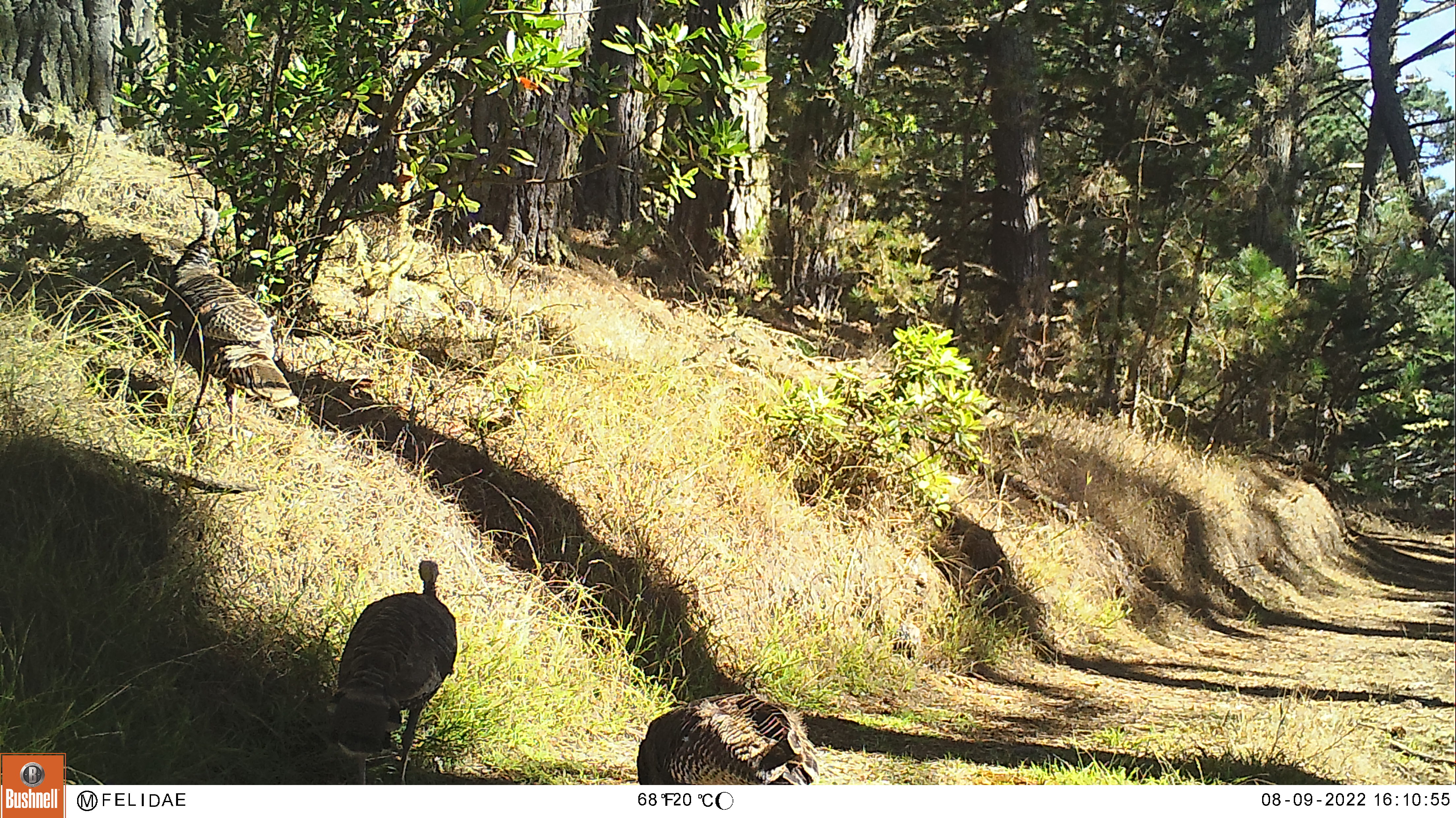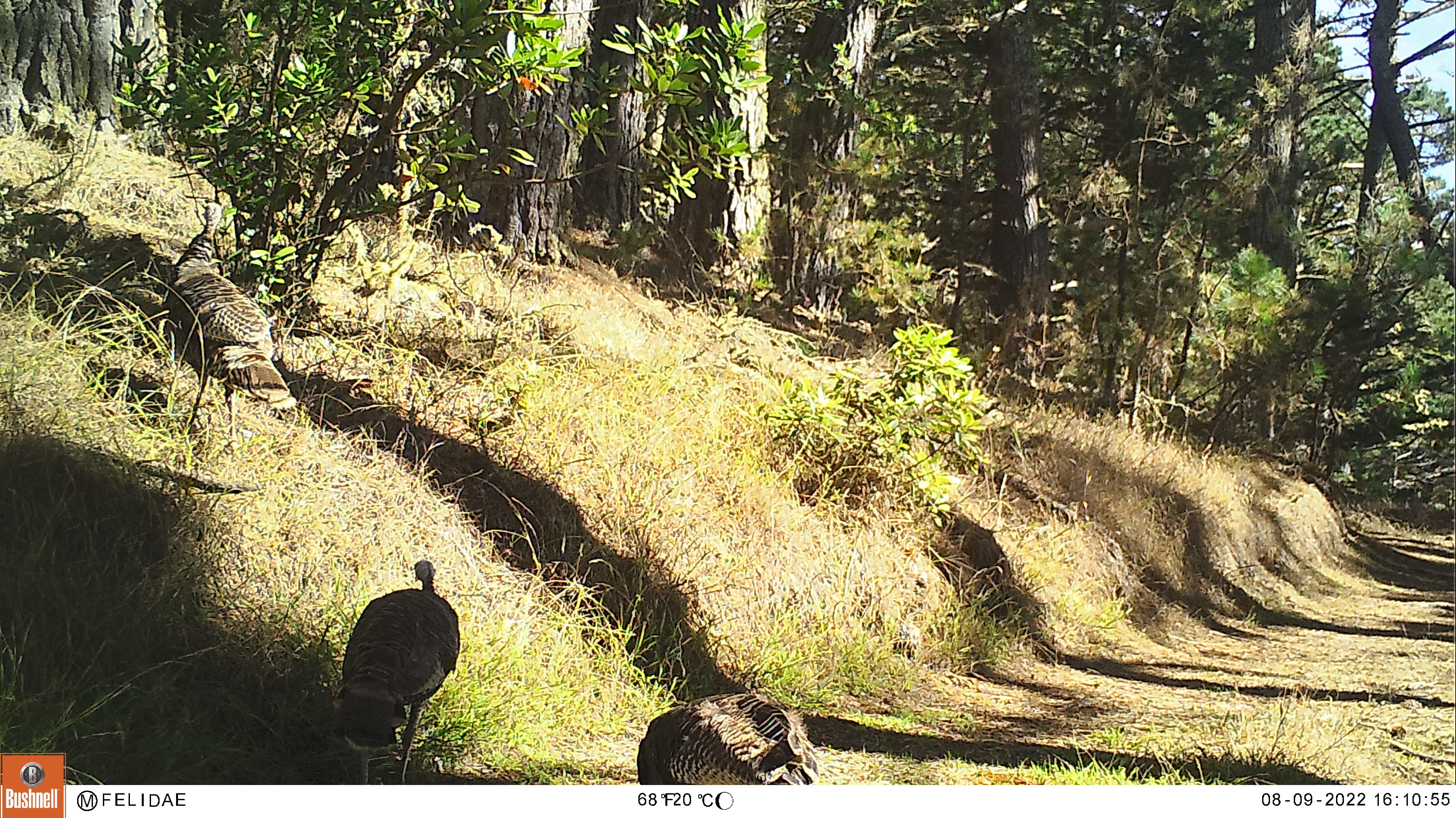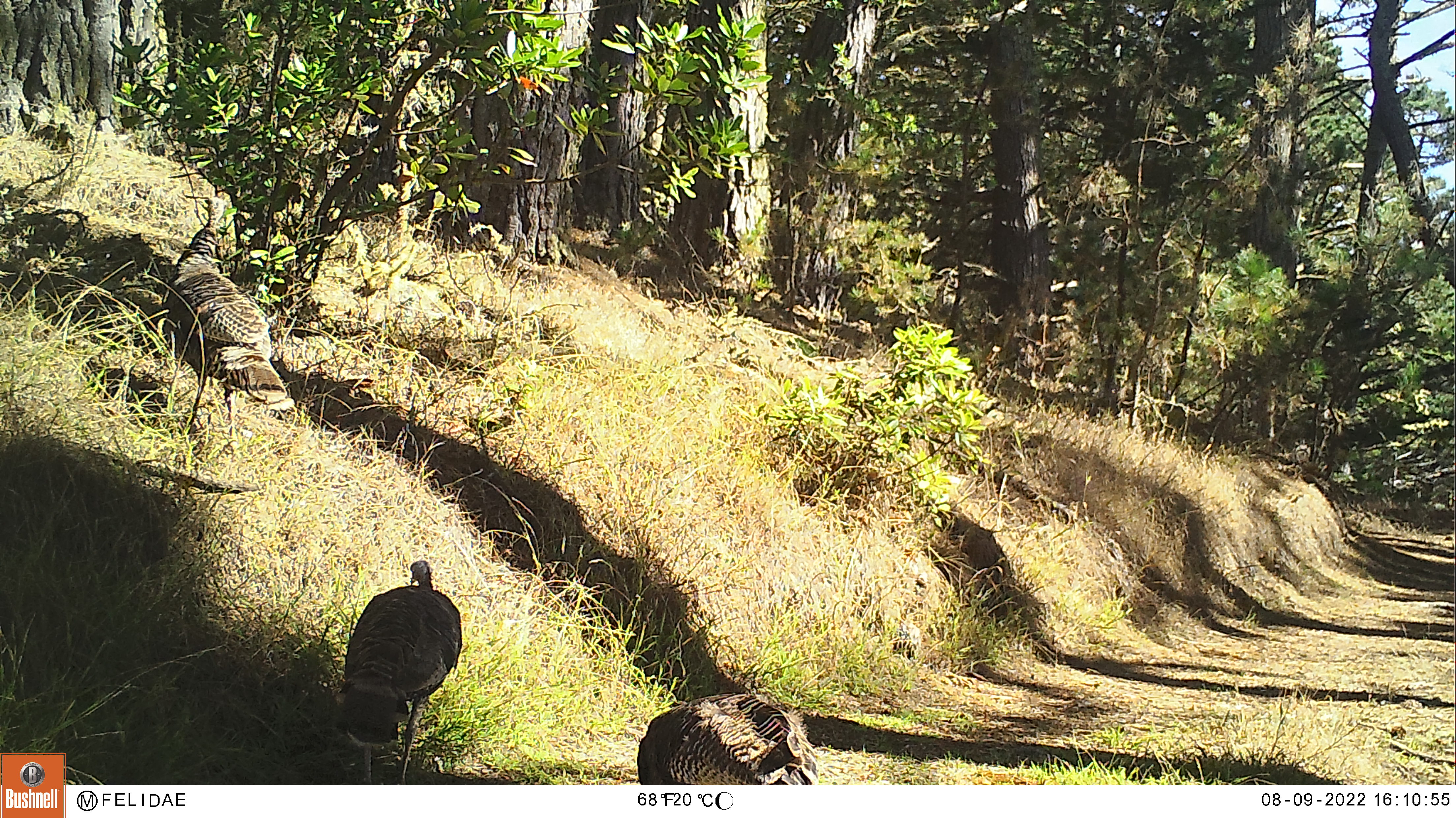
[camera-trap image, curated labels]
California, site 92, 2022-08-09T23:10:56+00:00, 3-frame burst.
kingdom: Animalia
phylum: Chordata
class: Aves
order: Galliformes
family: Phasianidae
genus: Meleagris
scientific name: Meleagris gallopavo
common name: turkey